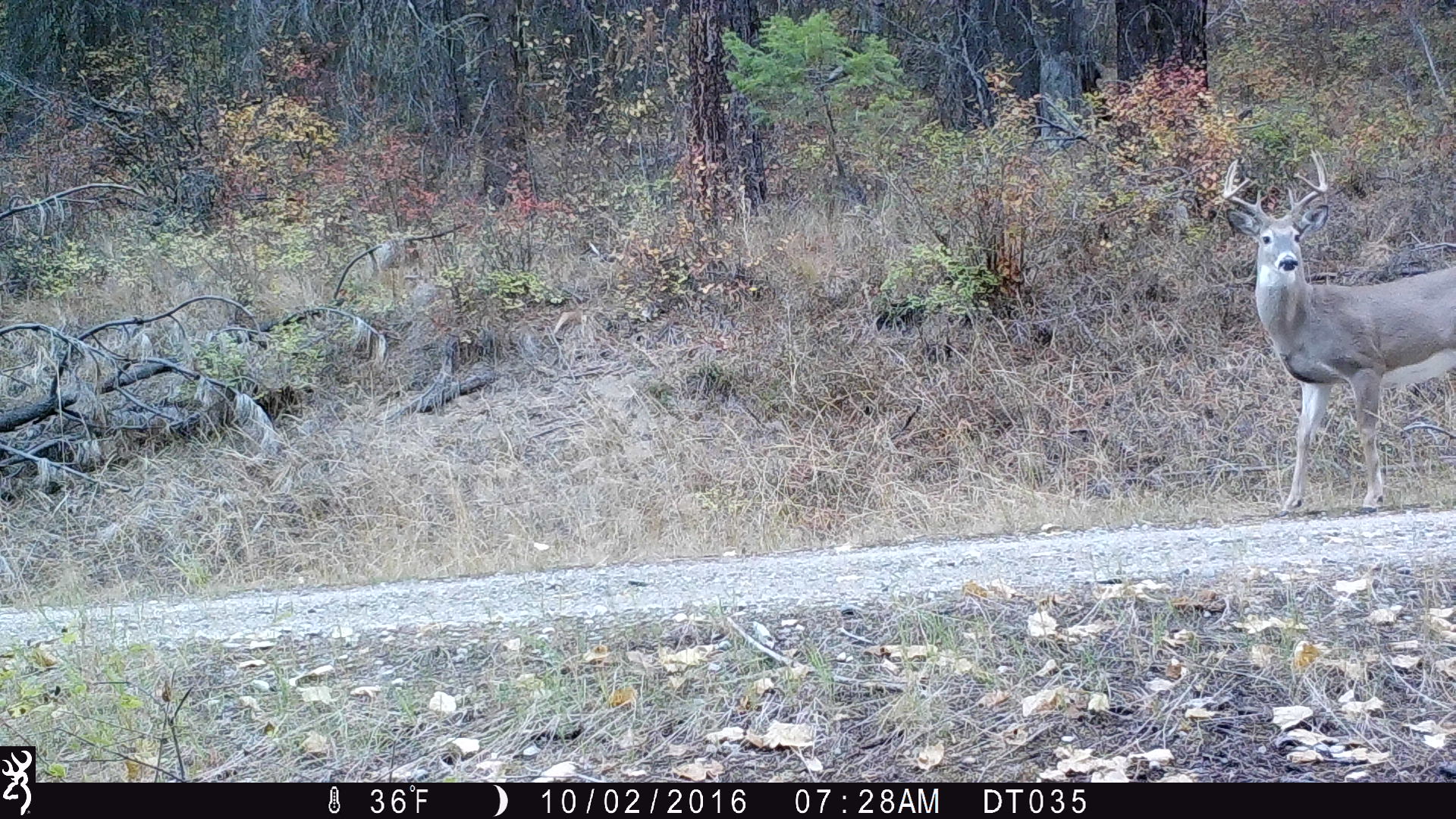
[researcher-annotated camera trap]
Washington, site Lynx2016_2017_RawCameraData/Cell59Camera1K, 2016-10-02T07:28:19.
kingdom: Animalia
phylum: Chordata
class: Mammalia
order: Artiodactyla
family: Cervidae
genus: Odocoileus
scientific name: Odocoileus virginianus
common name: white-tailed deer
Odocoileus virginianus (white-tailed deer). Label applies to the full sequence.